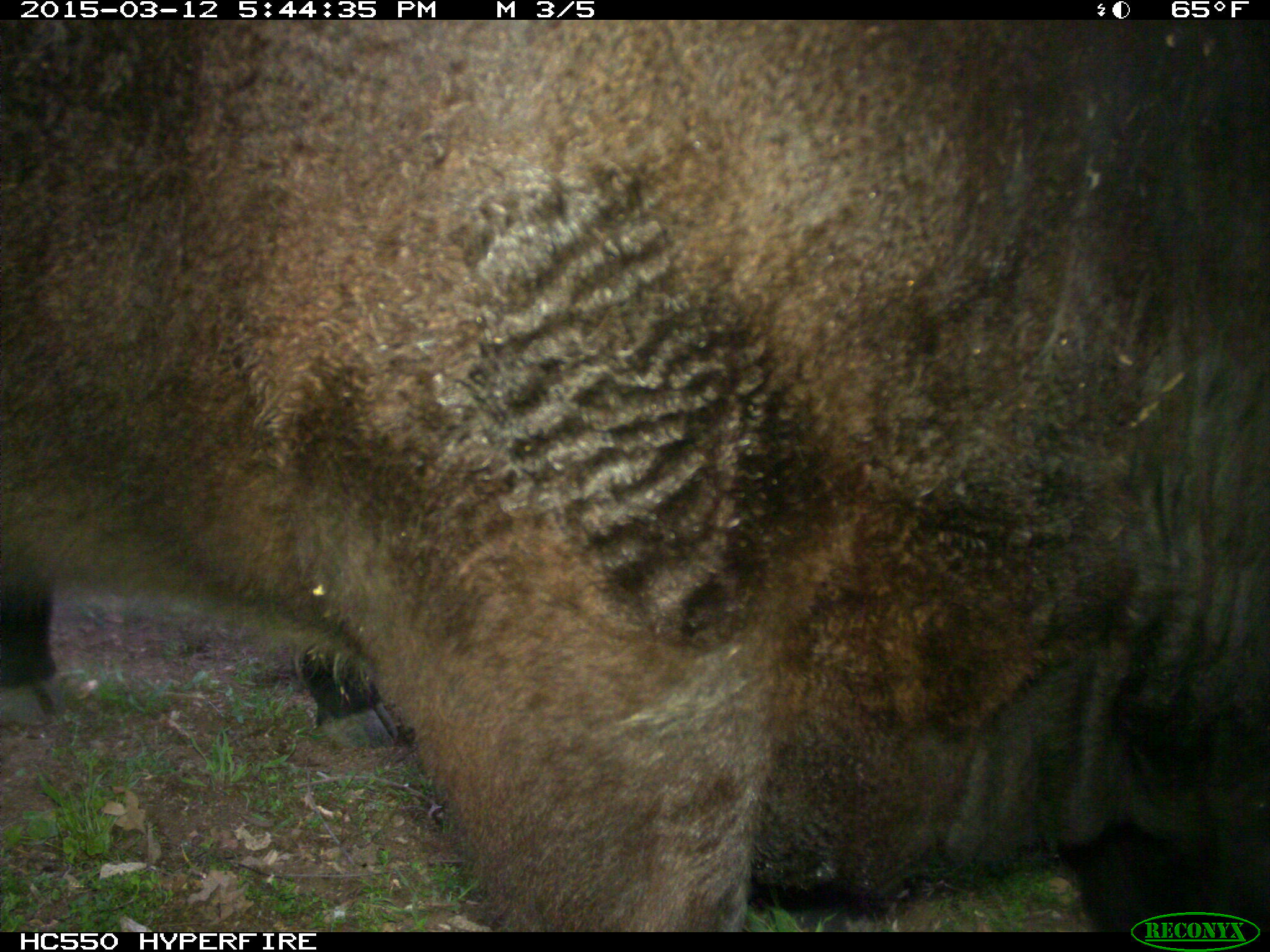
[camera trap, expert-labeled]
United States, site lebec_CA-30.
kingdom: Animalia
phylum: Chordata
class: Mammalia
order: Artiodactyla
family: Bovidae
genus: Bos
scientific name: Bos taurus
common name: domestic cow